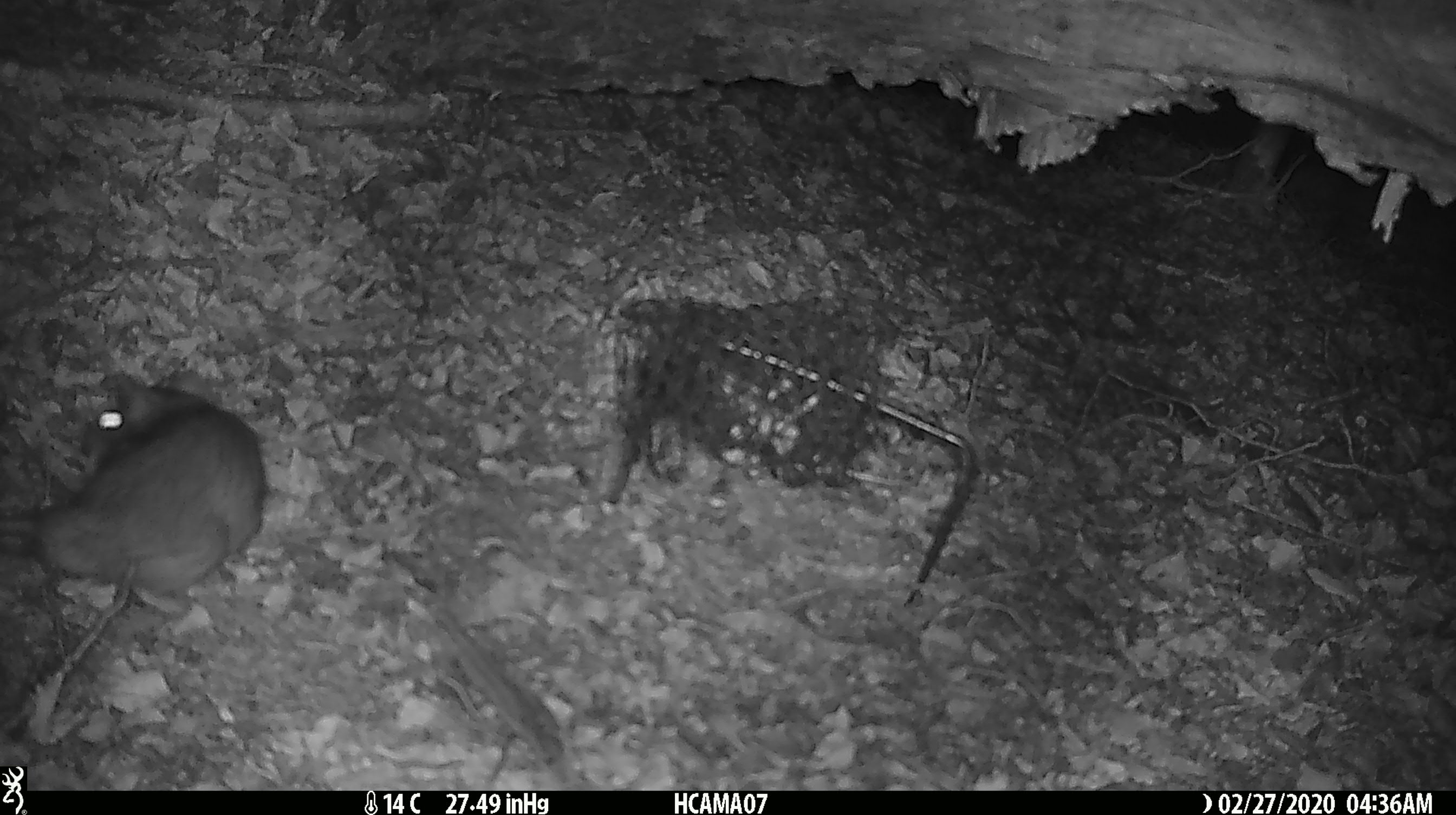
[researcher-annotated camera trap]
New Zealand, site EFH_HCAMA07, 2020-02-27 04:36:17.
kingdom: Animalia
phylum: Chordata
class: Mammalia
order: Rodentia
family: Muridae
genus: Rattus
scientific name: Rattus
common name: rat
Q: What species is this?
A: Rat (Rattus).